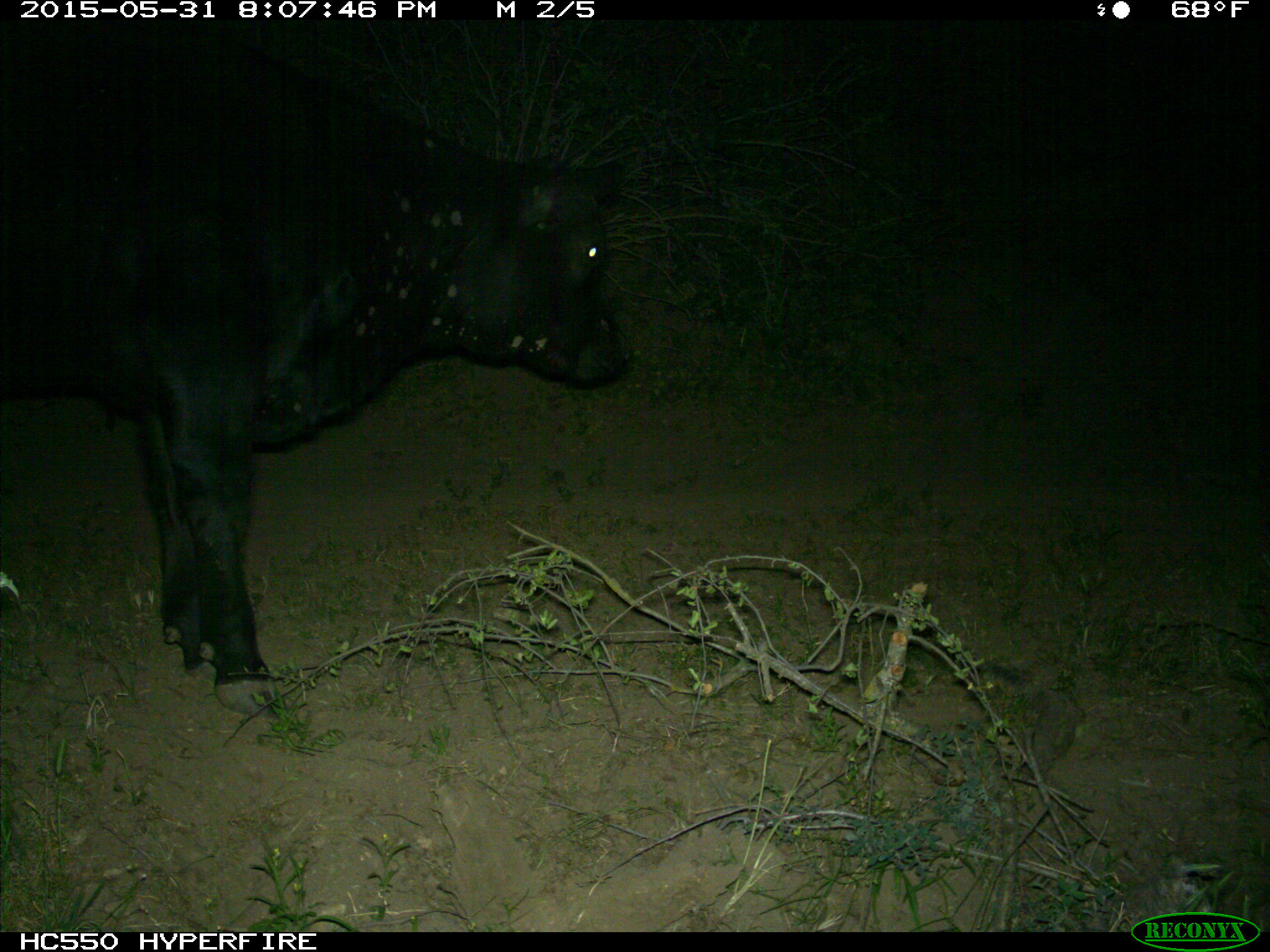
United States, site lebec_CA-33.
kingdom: Animalia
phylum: Chordata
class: Mammalia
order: Artiodactyla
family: Bovidae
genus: Bos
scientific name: Bos taurus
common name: domestic cow